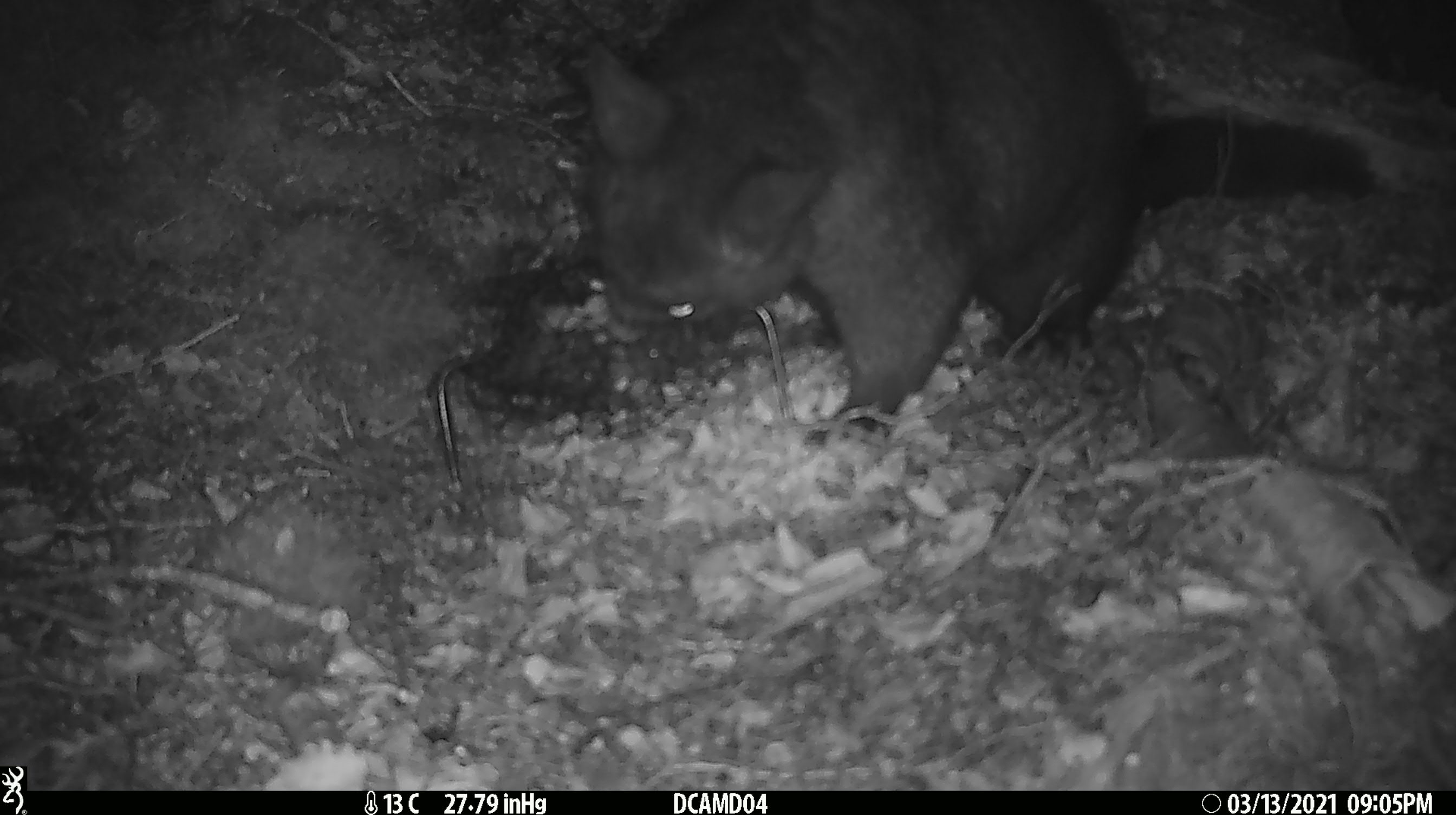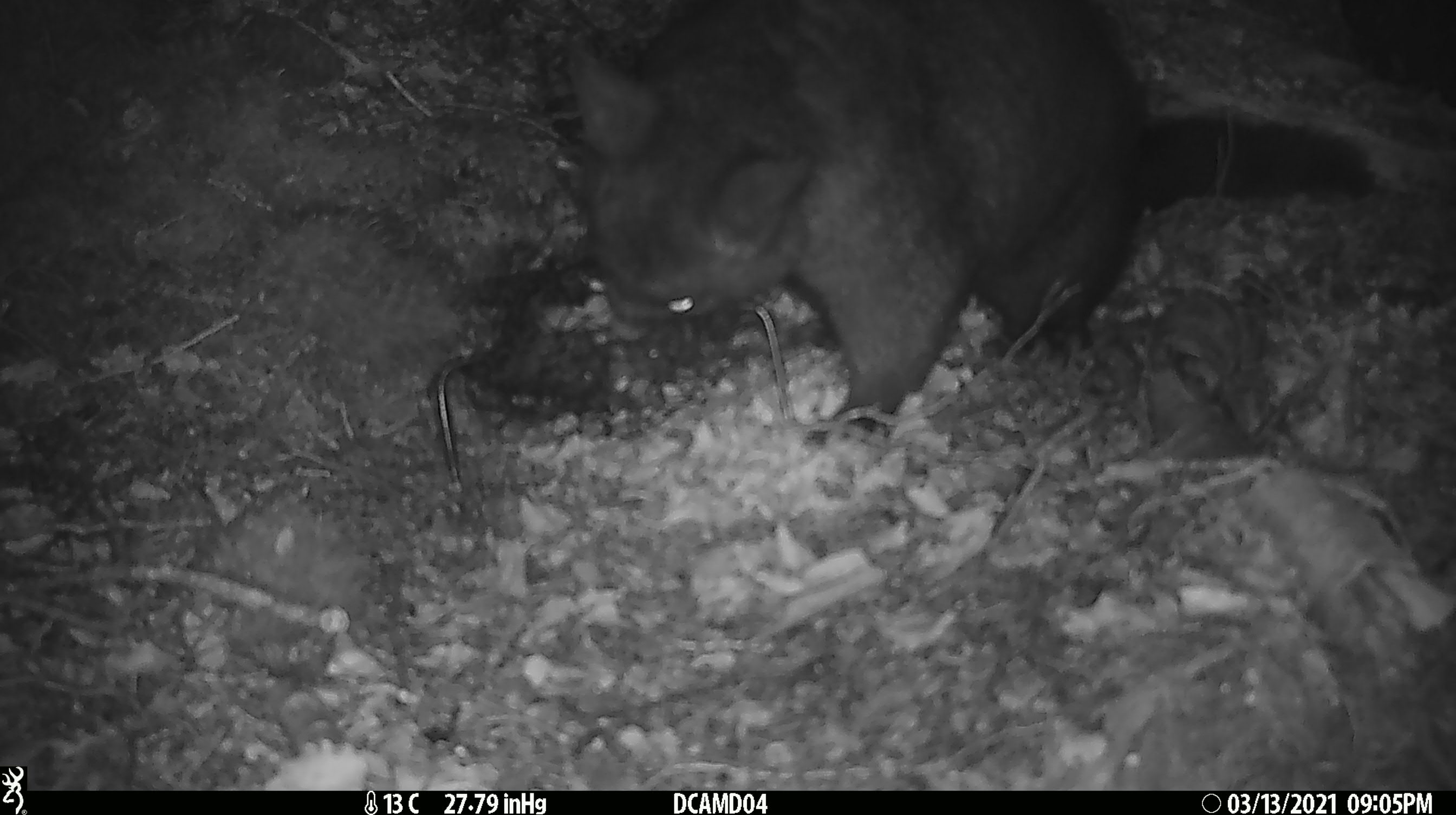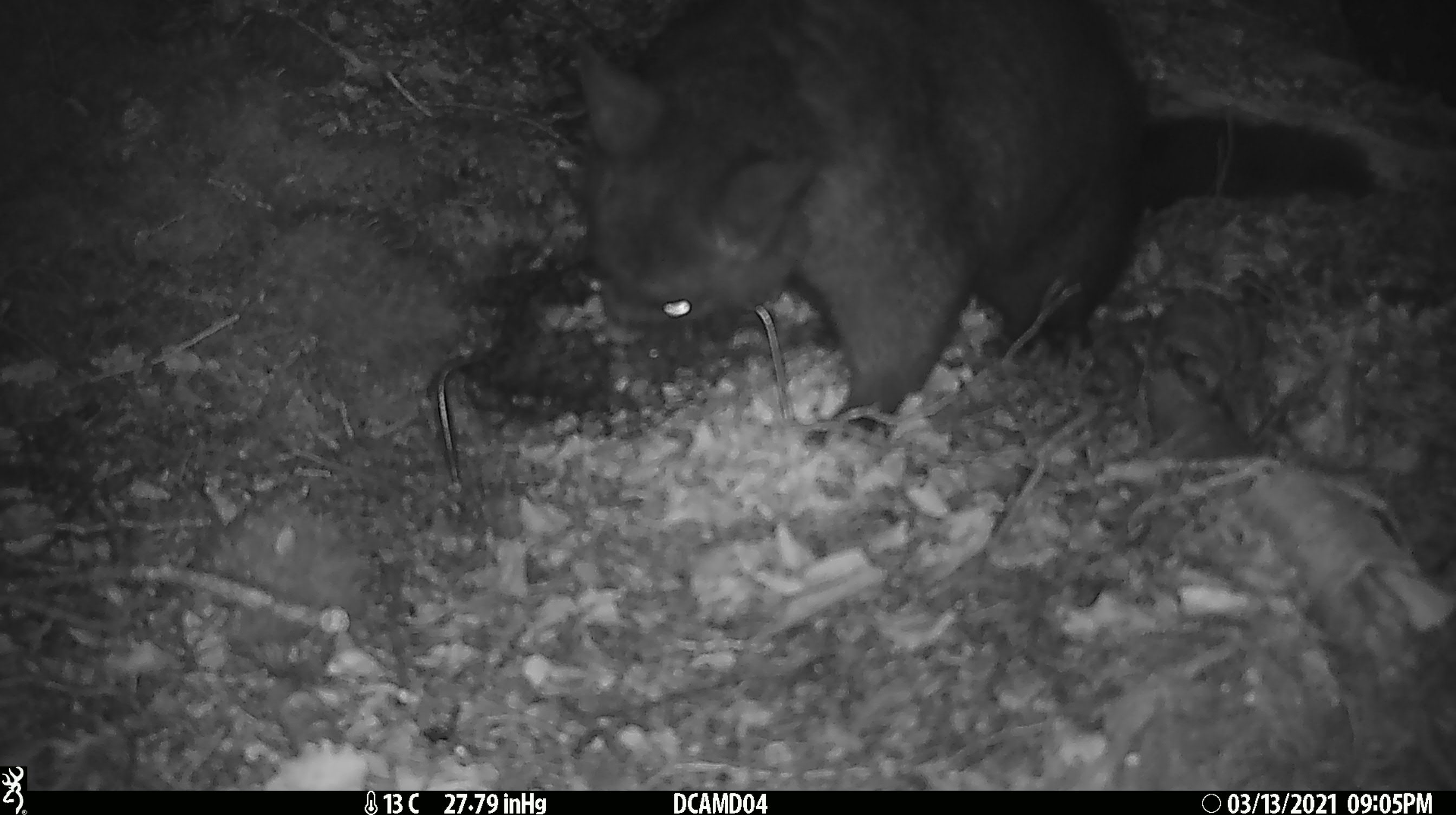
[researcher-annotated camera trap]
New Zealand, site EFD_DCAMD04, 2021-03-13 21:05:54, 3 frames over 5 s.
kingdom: Animalia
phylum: Chordata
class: Mammalia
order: Diprotodontia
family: Phalangeridae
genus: Trichosurus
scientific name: Trichosurus vulpecula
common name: common brushtail possum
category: possum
Possum (common brushtail possum) (Trichosurus vulpecula).